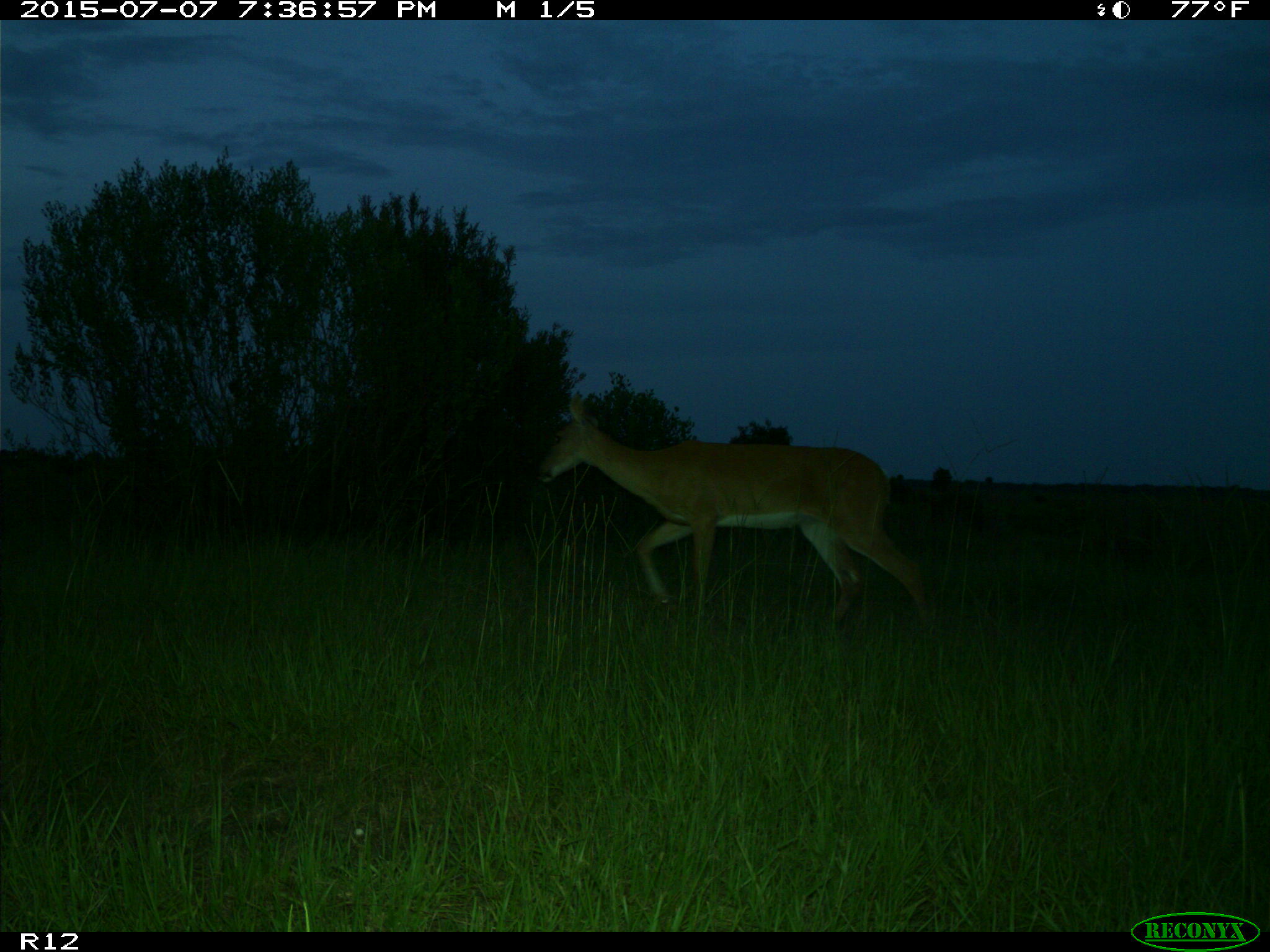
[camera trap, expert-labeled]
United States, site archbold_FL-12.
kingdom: Animalia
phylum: Chordata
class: Mammalia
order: Artiodactyla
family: Cervidae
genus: Odocoileus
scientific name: Odocoileus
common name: deer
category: unidentified deer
Unidentified deer (deer) (Odocoileus).